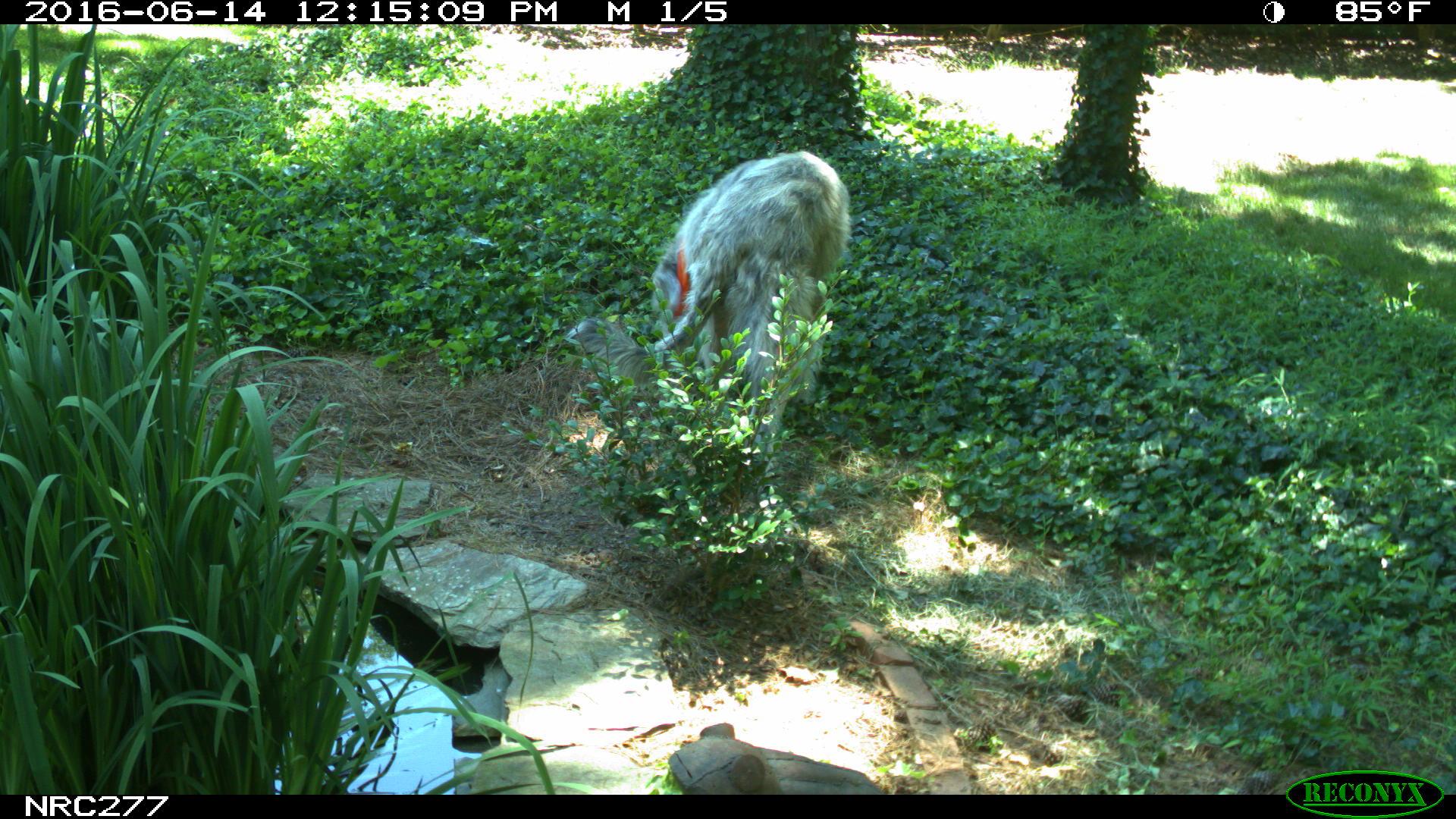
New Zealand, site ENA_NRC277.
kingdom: Animalia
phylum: Chordata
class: Mammalia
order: Carnivora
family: Canidae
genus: Canis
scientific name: Canis familiaris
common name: domestic dog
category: dog